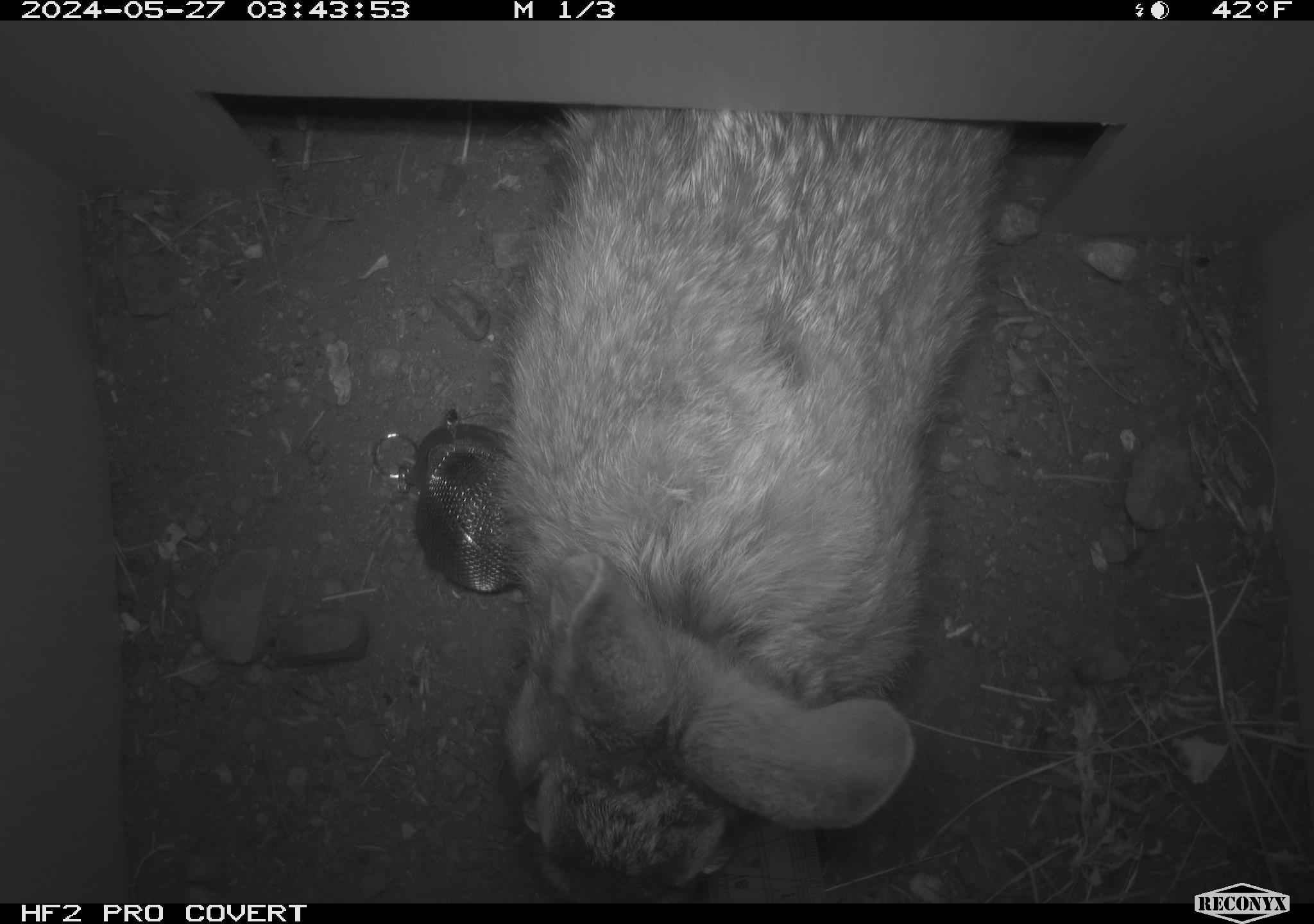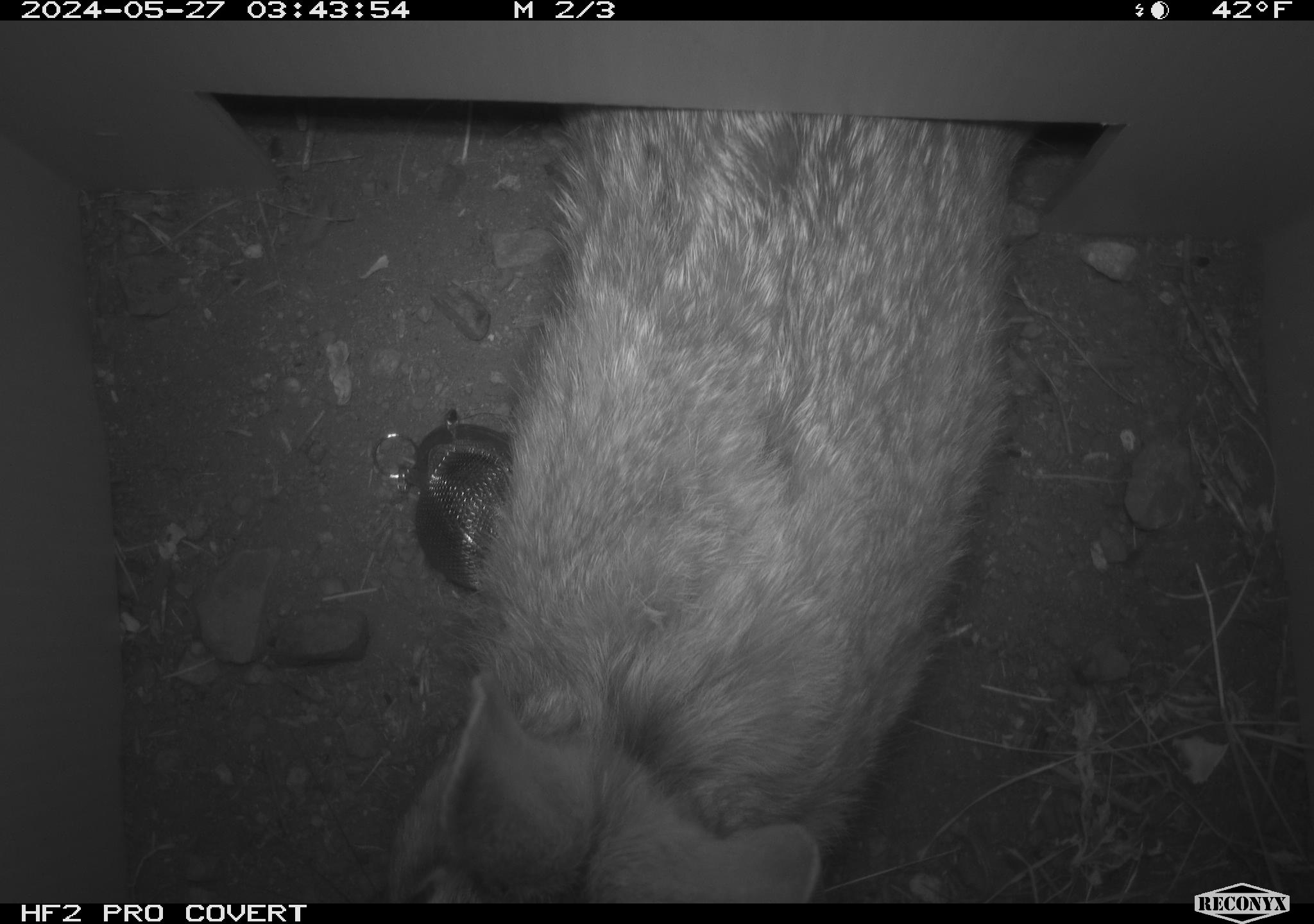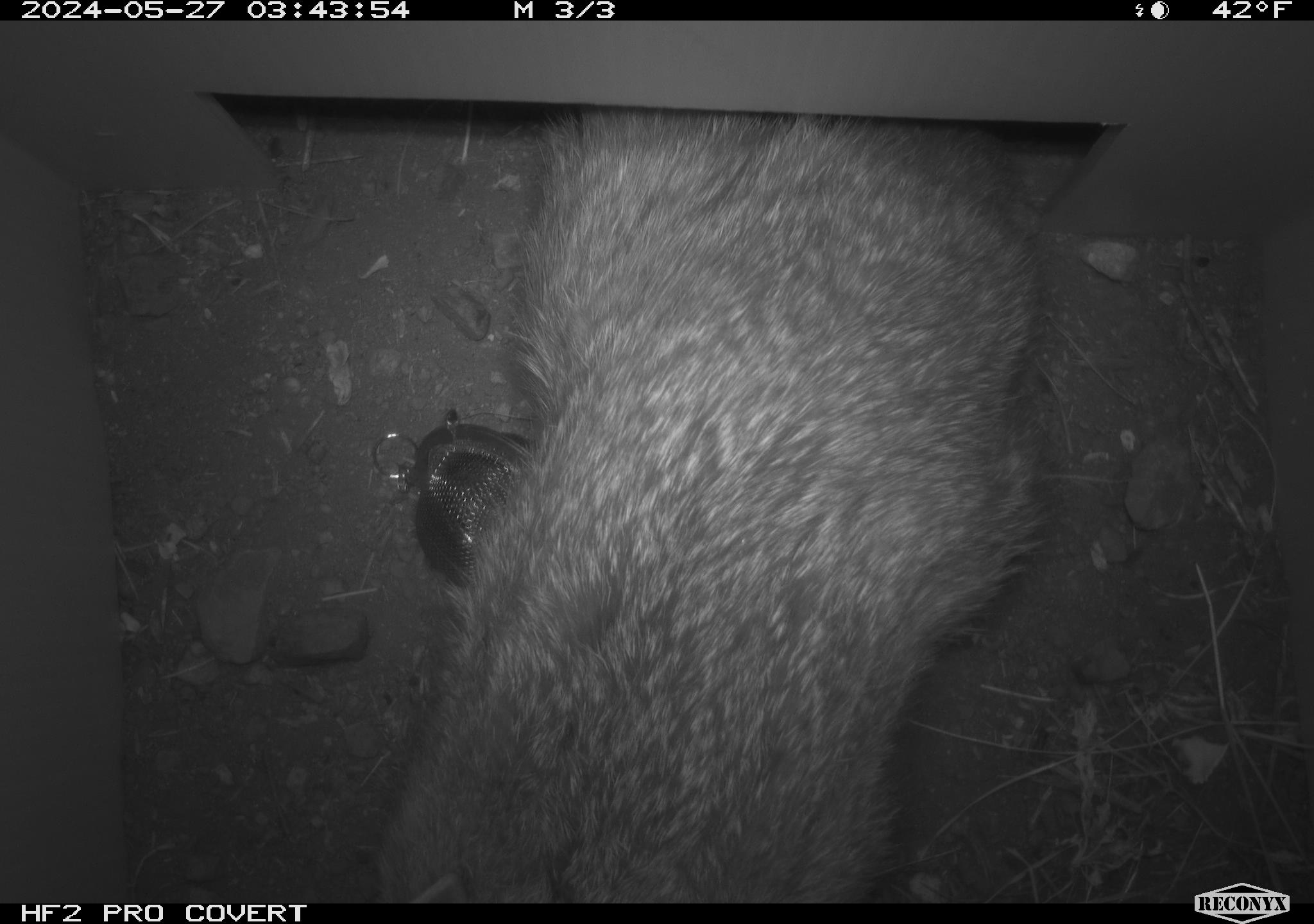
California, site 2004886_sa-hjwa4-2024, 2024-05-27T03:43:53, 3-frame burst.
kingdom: Animalia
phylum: Chordata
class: Mammalia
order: Lagomorpha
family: Leporidae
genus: Sylvilagus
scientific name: Sylvilagus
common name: cottontail rabbits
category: sylvilagus species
Sylvilagus species (cottontail rabbits) (Sylvilagus).